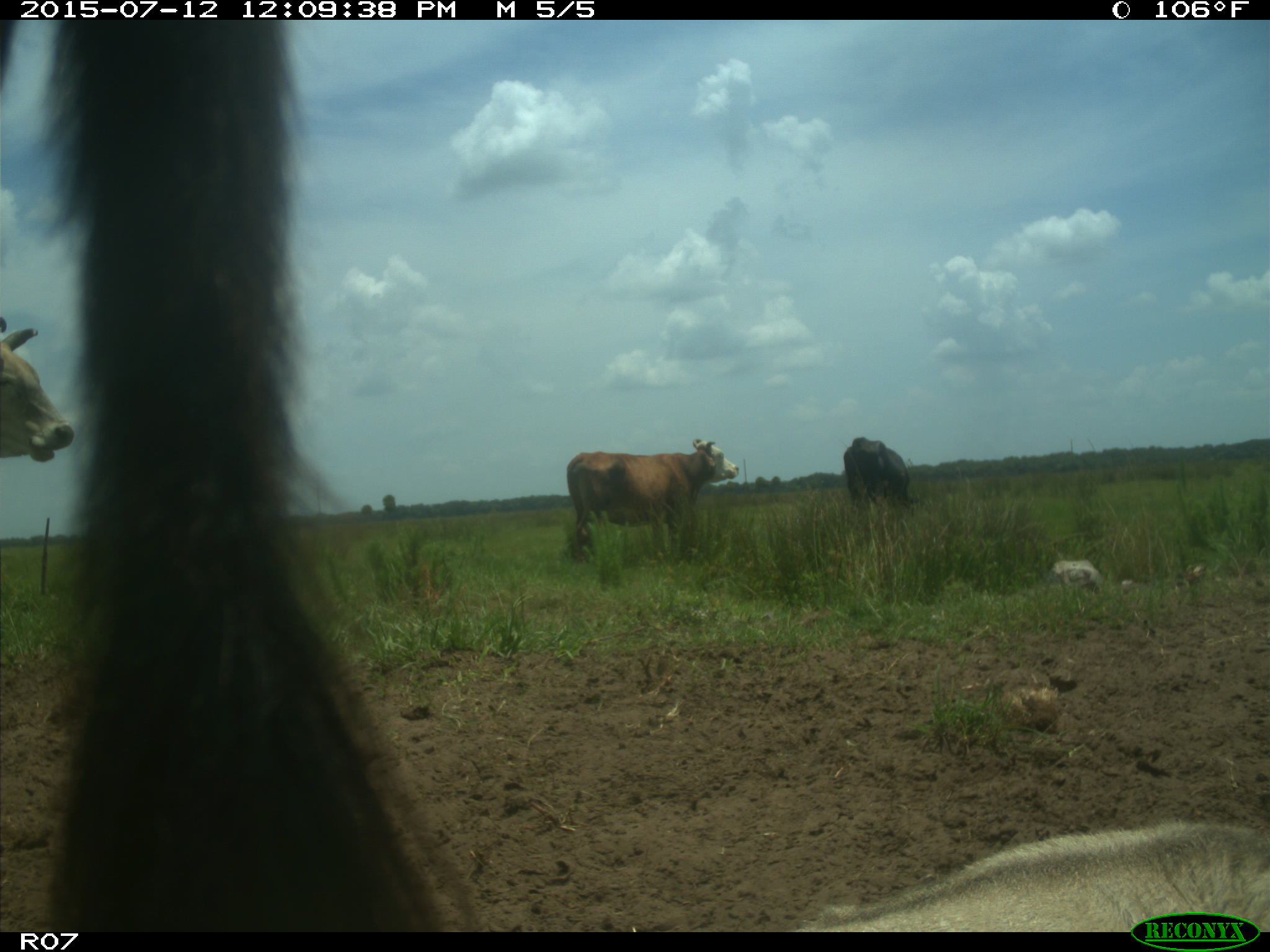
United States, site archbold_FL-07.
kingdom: Animalia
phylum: Chordata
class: Mammalia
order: Artiodactyla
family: Bovidae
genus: Bos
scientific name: Bos taurus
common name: domestic cow